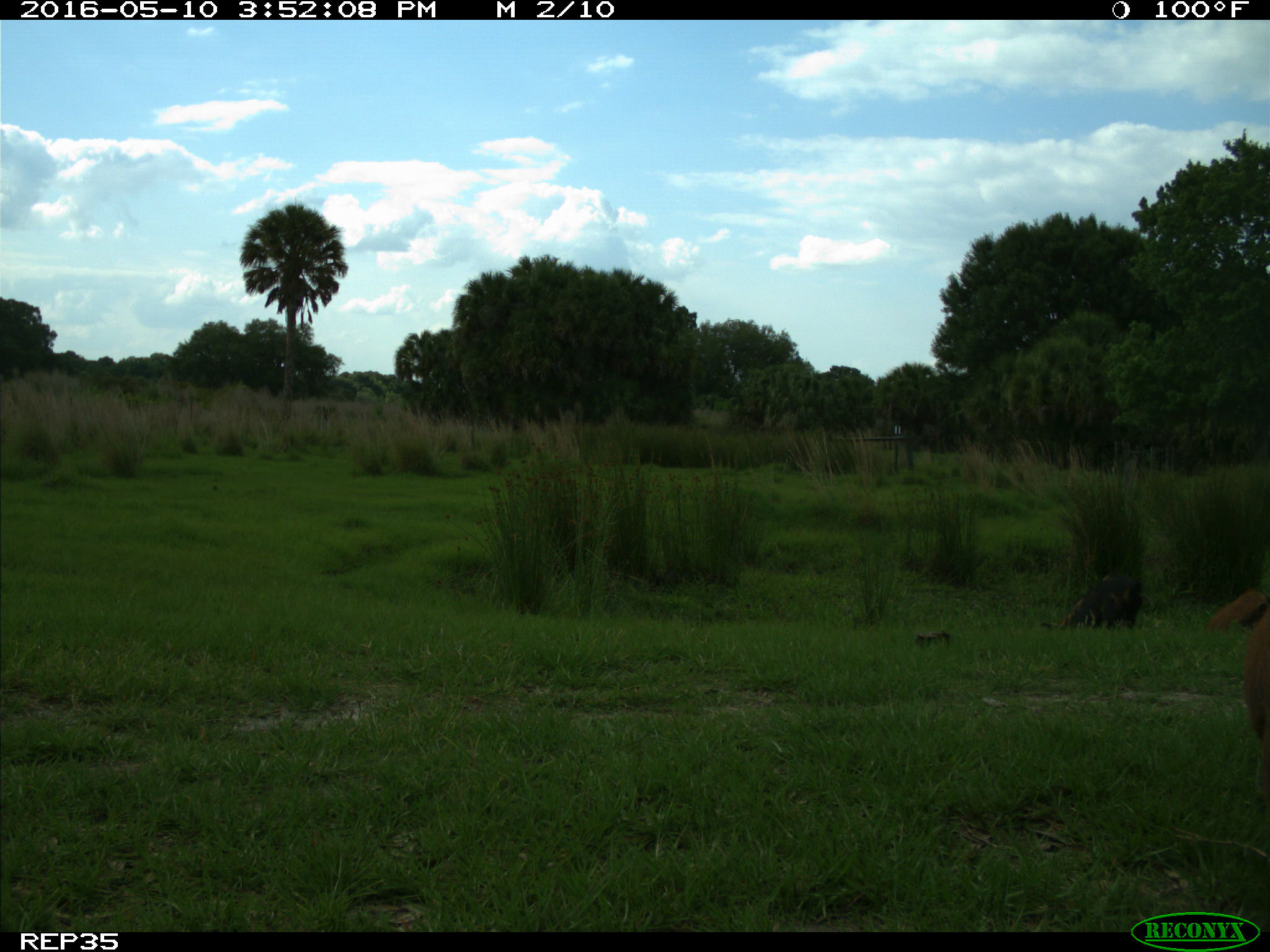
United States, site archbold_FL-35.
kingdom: Animalia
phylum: Chordata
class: Mammalia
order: Artiodactyla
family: Suidae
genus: Sus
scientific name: Sus scrofa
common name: wild boar